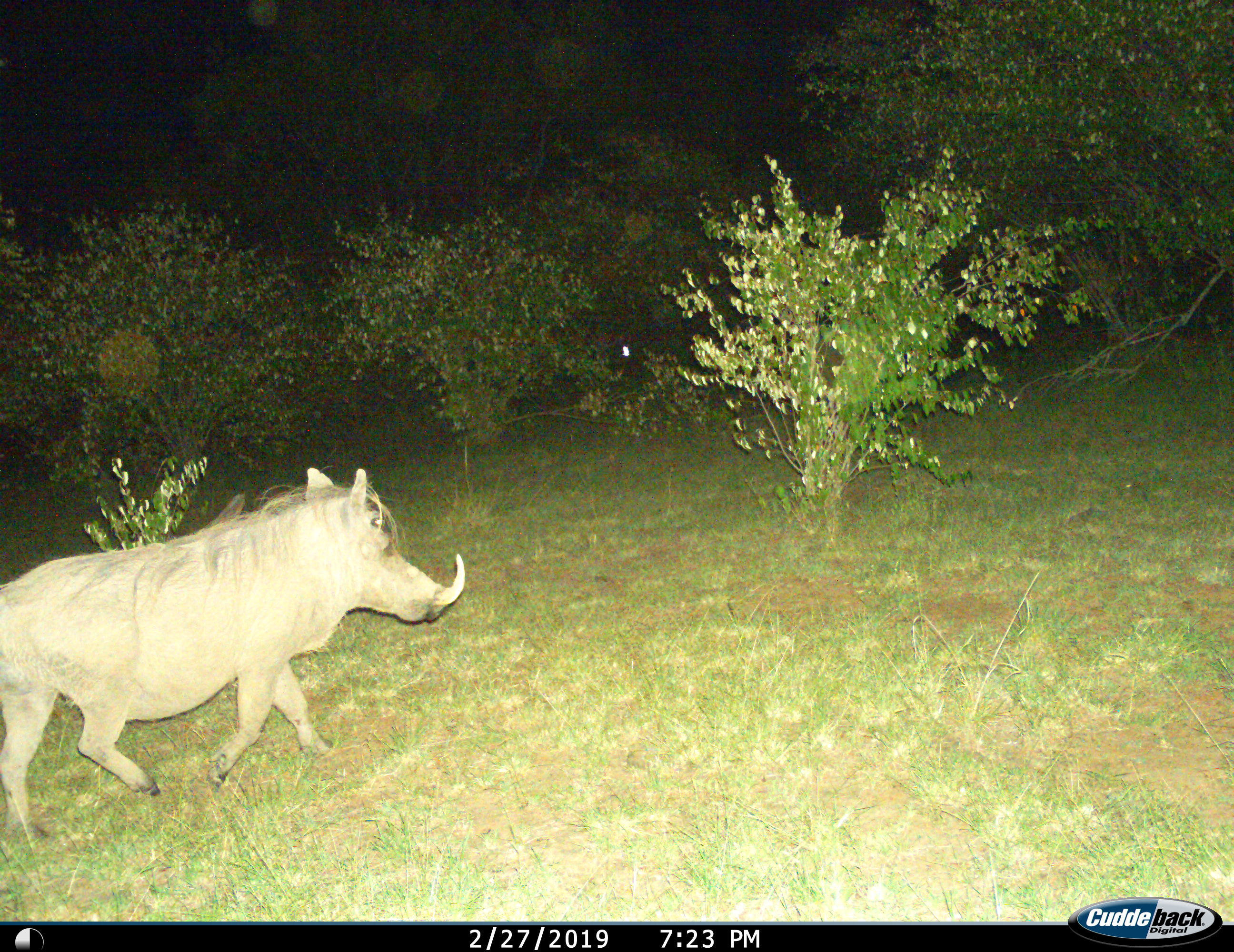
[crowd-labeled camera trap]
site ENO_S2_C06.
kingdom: Animalia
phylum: Chordata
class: Mammalia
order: Artiodactyla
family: Suidae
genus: Phacochoerus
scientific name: Phacochoerus africanus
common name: warthog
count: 1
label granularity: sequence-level